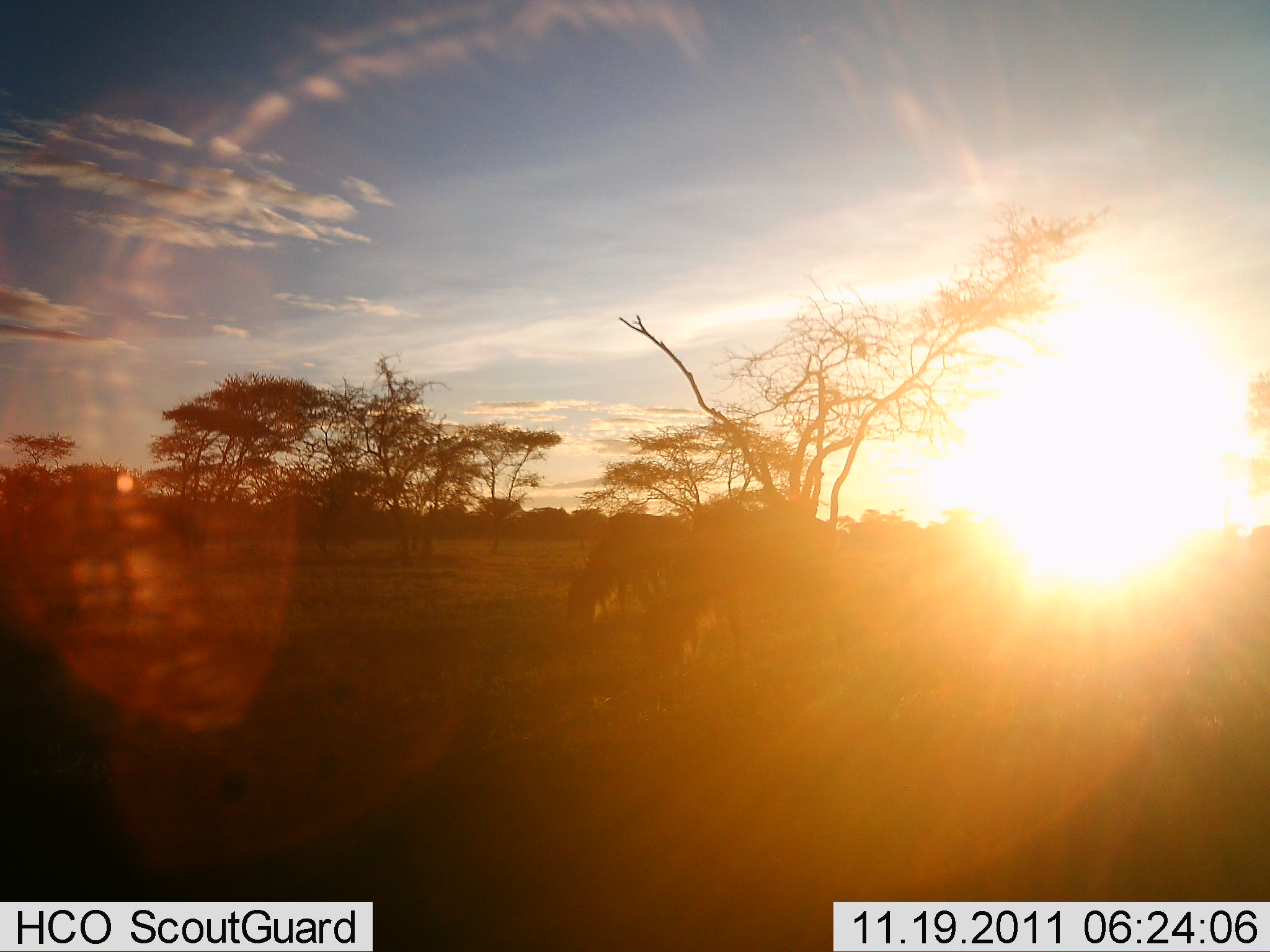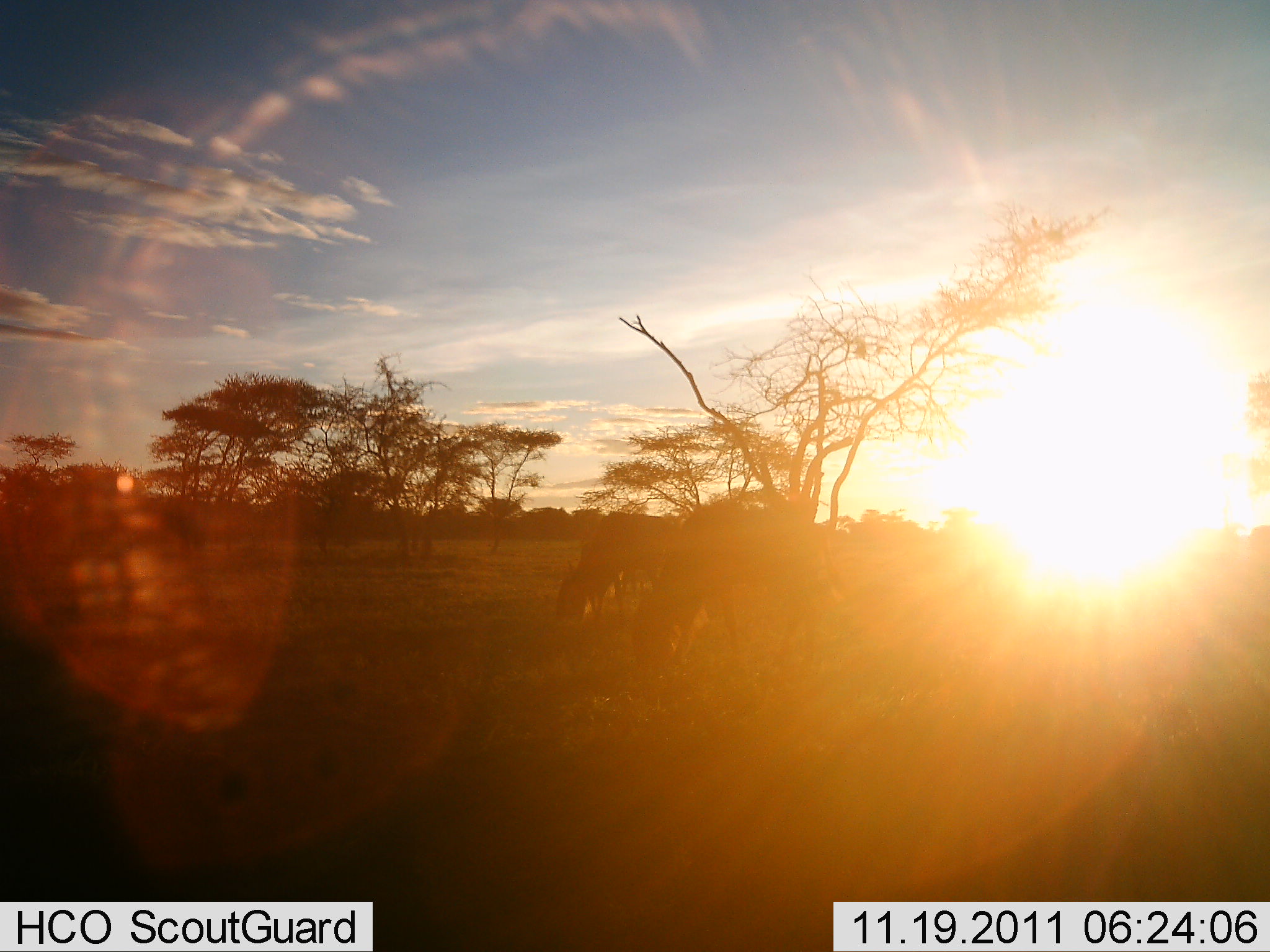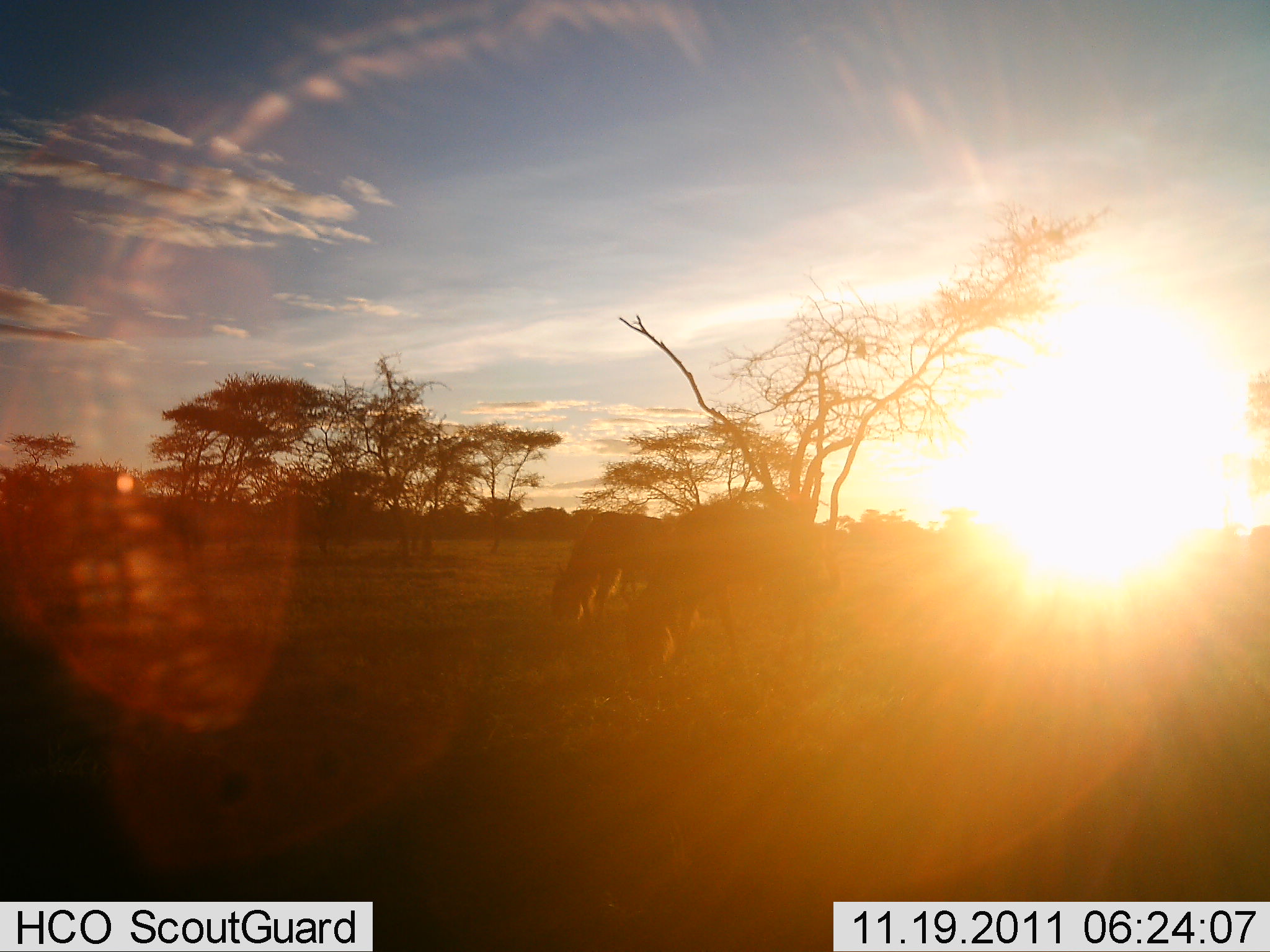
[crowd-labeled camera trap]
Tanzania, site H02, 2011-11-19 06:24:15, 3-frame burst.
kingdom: Animalia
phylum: Chordata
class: Mammalia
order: Artiodactyla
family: Bovidae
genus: Connochaetes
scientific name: Connochaetes taurinus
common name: blue wildebeest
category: wildebeest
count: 2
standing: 0%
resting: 0%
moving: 9%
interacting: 0%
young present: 0%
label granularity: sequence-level